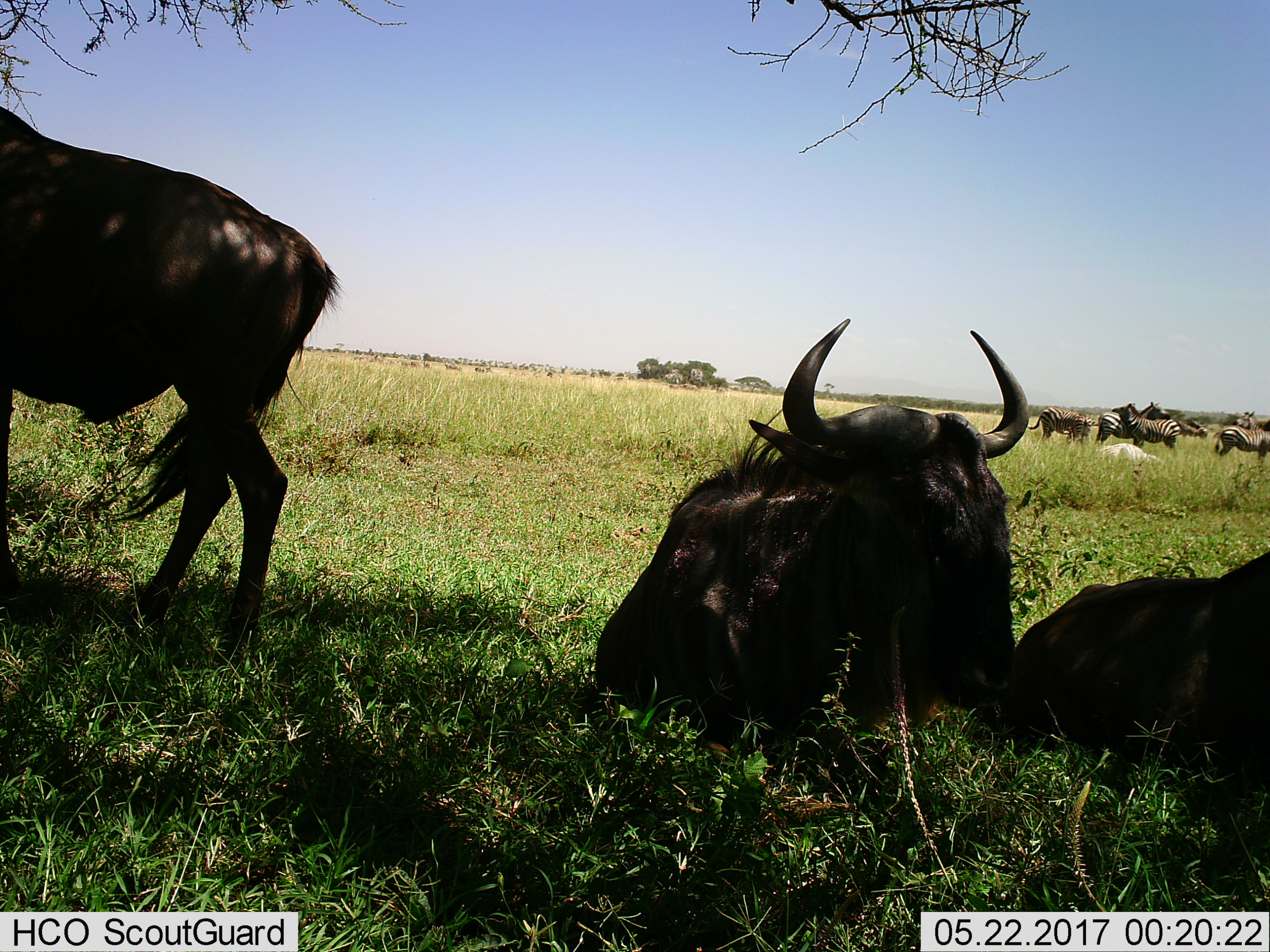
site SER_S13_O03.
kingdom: Animalia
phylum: Chordata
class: Mammalia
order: Artiodactyla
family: Bovidae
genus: Connochaetes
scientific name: Connochaetes taurinus taurinus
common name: blue wildebeest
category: wildebeestblue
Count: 3.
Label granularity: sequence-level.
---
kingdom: Animalia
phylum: Chordata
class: Mammalia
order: Perissodactyla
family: Equidae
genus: Equus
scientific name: Equus quagga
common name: plains zebra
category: zebraplains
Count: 5.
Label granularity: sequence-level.